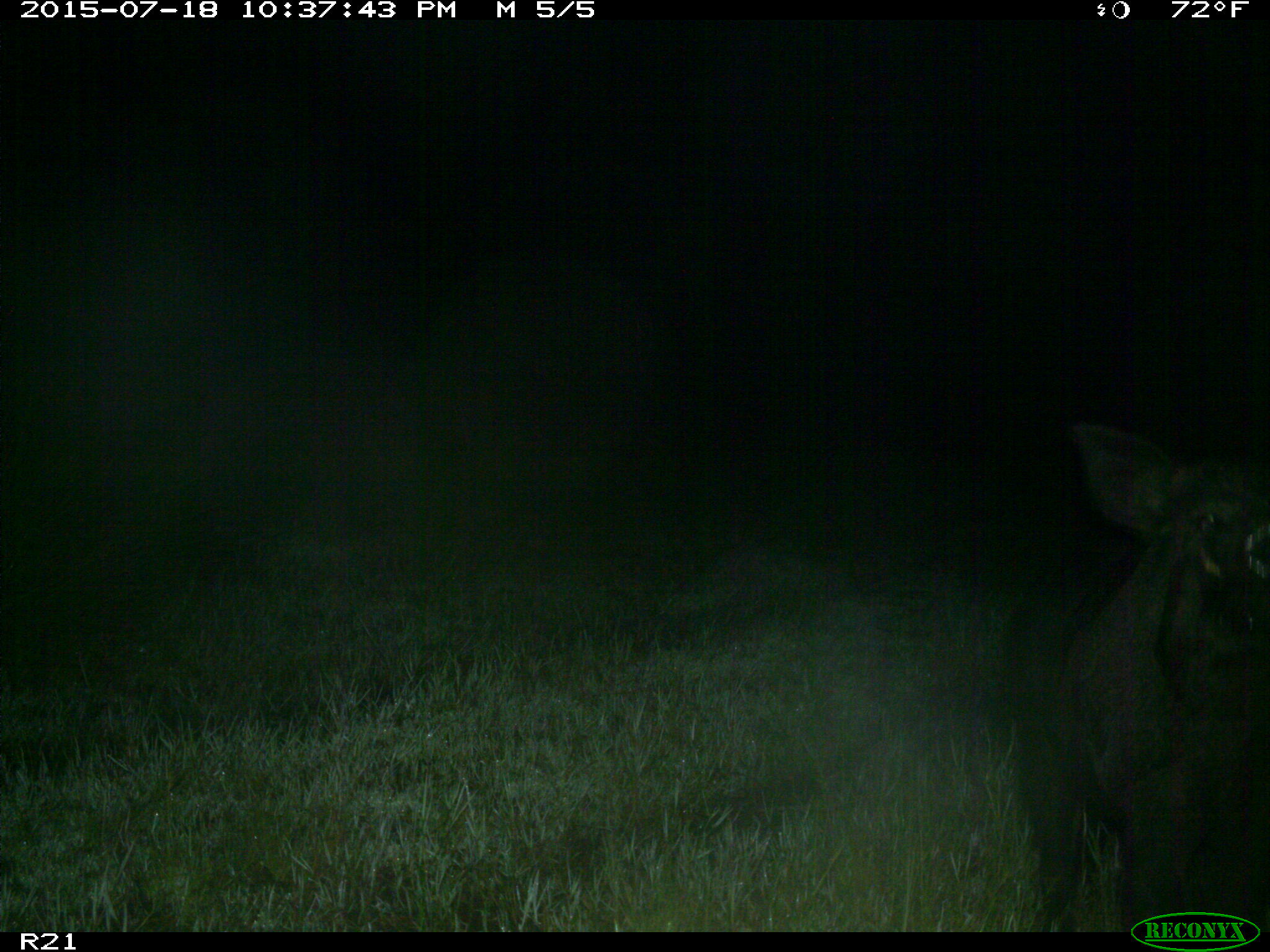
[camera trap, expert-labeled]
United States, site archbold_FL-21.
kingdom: Animalia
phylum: Chordata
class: Mammalia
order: Artiodactyla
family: Suidae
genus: Sus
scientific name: Sus scrofa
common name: wild boar